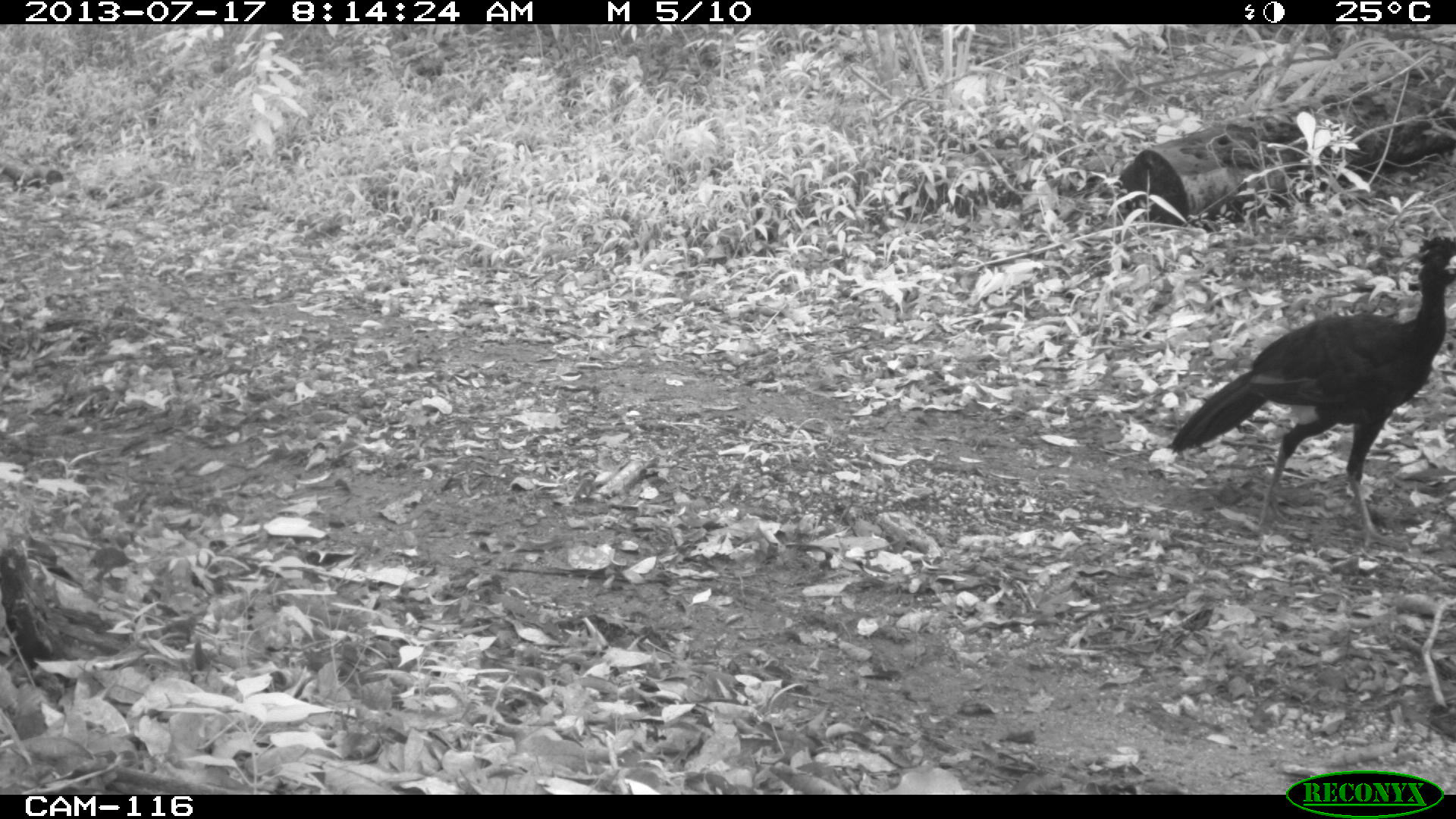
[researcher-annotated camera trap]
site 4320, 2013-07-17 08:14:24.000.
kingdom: Animalia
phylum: Chordata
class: Aves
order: Galliformes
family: Cracidae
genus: Crax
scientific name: Crax rubra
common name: great curassow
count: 1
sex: male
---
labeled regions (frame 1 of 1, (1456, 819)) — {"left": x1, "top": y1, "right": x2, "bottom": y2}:
crax rubra: {"left": 1167, "top": 234, "right": 1455, "bottom": 541}